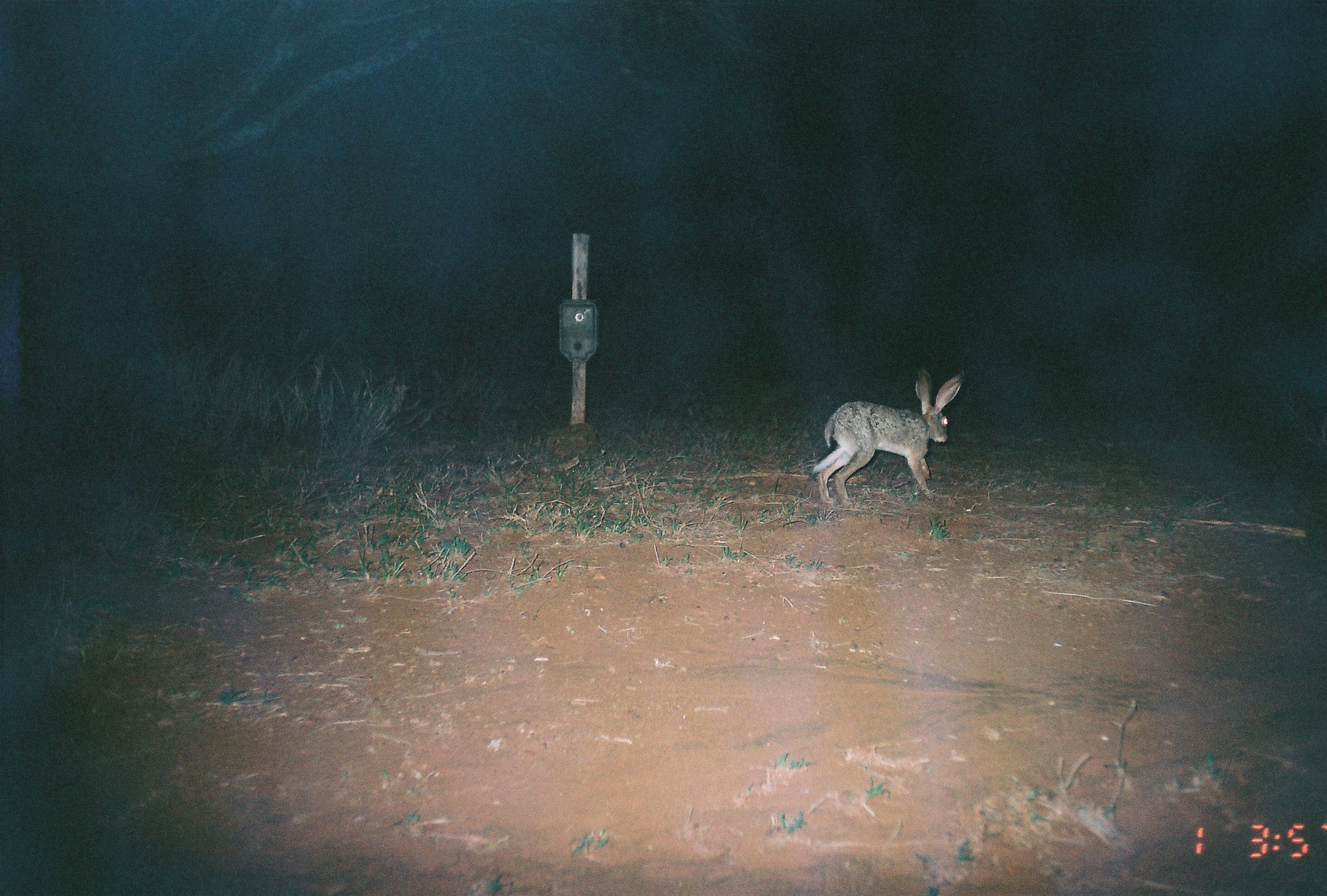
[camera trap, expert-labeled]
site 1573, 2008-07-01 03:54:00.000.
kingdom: Animalia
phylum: Chordata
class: Mammalia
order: Lagomorpha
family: Leporidae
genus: Lepus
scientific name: Lepus saxatilis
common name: scrub hare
Lepus saxatilis (scrub hare), count 1.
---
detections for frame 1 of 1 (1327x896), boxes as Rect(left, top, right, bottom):
lepus saxatilis: Rect(812, 367, 964, 504)